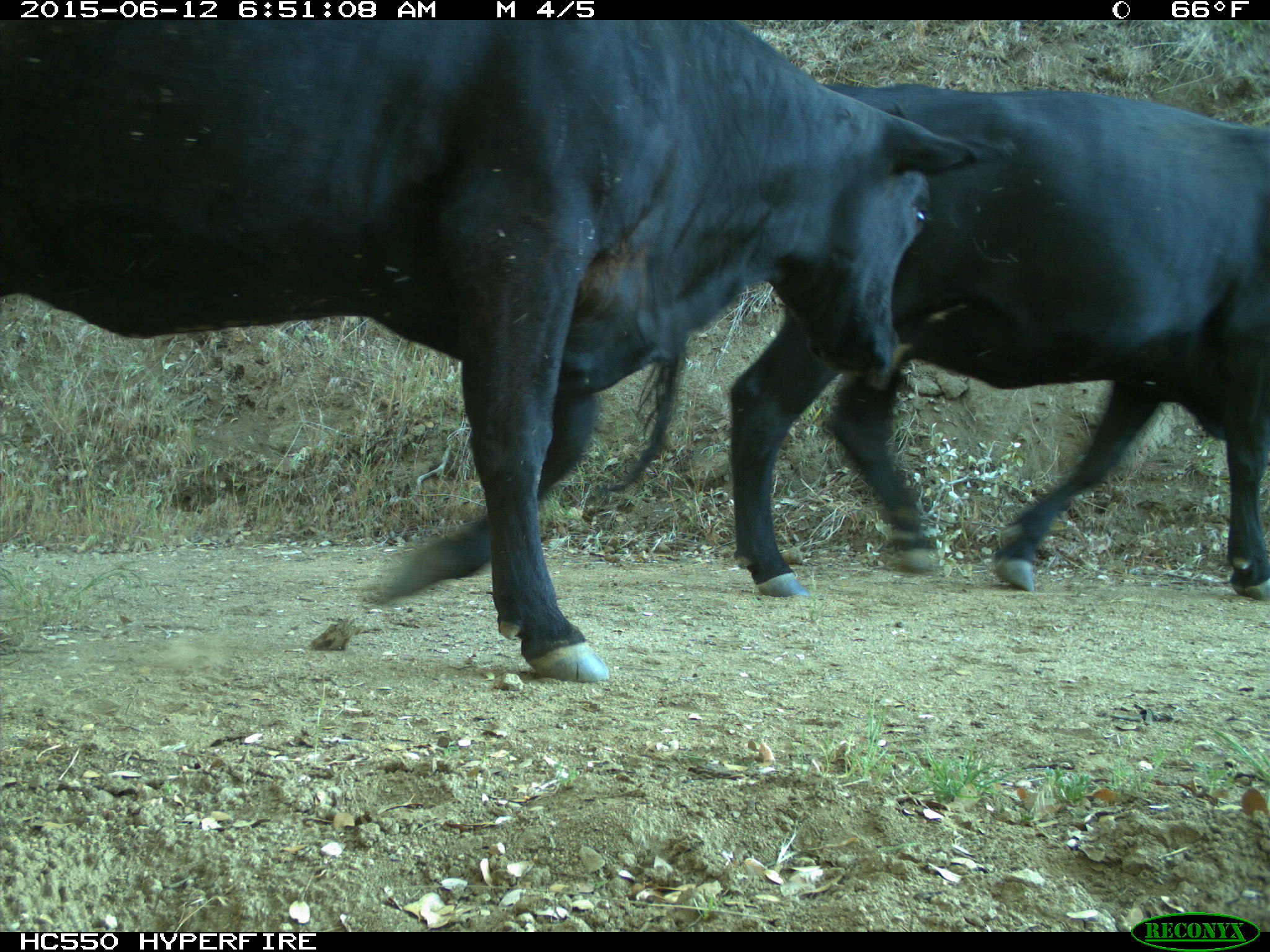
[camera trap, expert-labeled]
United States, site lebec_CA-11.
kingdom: Animalia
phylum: Chordata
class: Mammalia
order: Artiodactyla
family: Bovidae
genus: Bos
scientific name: Bos taurus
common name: domestic cow